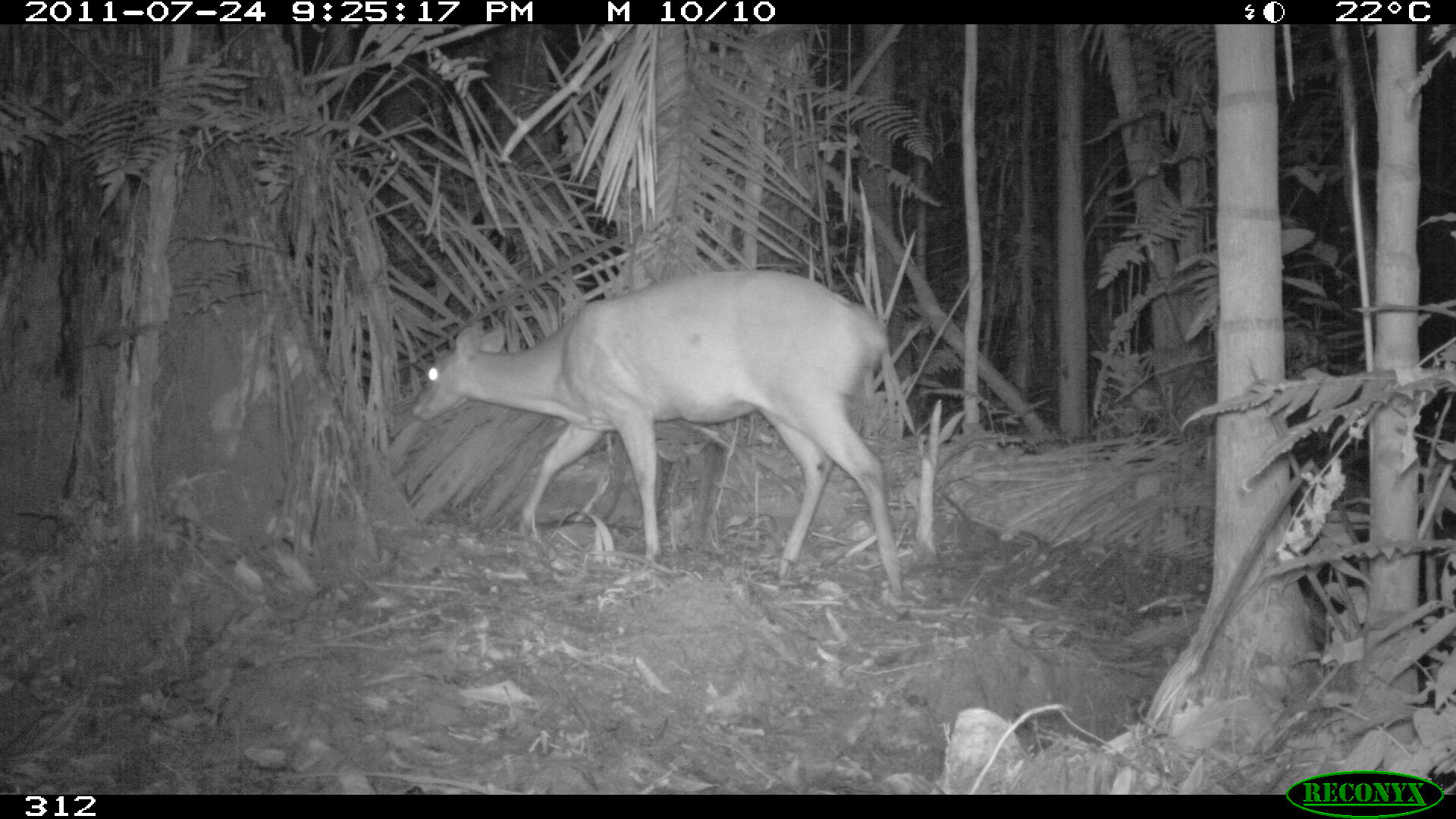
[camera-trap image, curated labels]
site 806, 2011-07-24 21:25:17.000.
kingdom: Animalia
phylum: Chordata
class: Mammalia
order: Artiodactyla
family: Cervidae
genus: Mazama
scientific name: Mazama americana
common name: red brocket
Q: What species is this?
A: Mazama americana (red brocket).